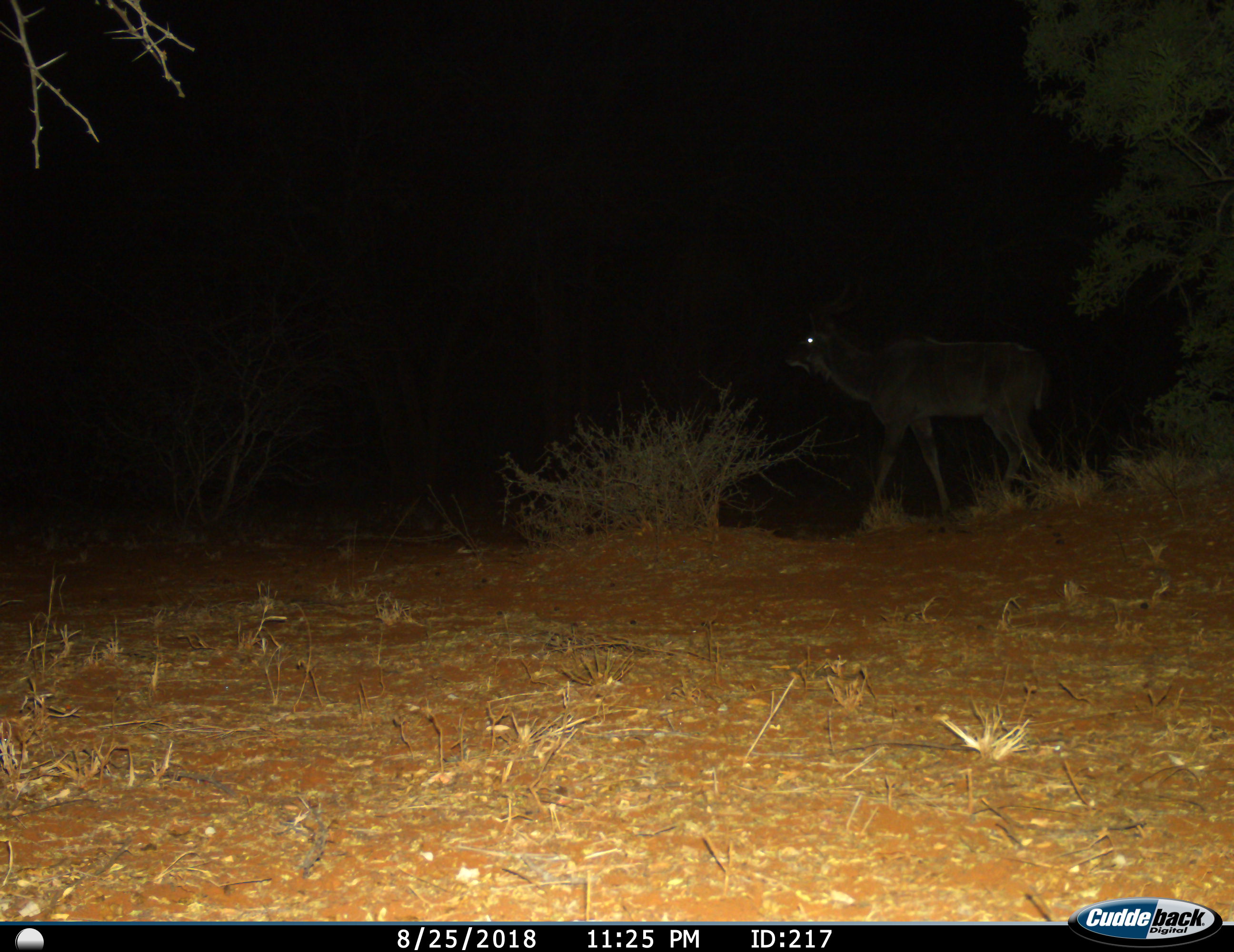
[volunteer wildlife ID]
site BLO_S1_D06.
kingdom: Animalia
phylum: Chordata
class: Mammalia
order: Artiodactyla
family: Bovidae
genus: Tragelaphus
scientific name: Tragelaphus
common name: kudu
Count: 1.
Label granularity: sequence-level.